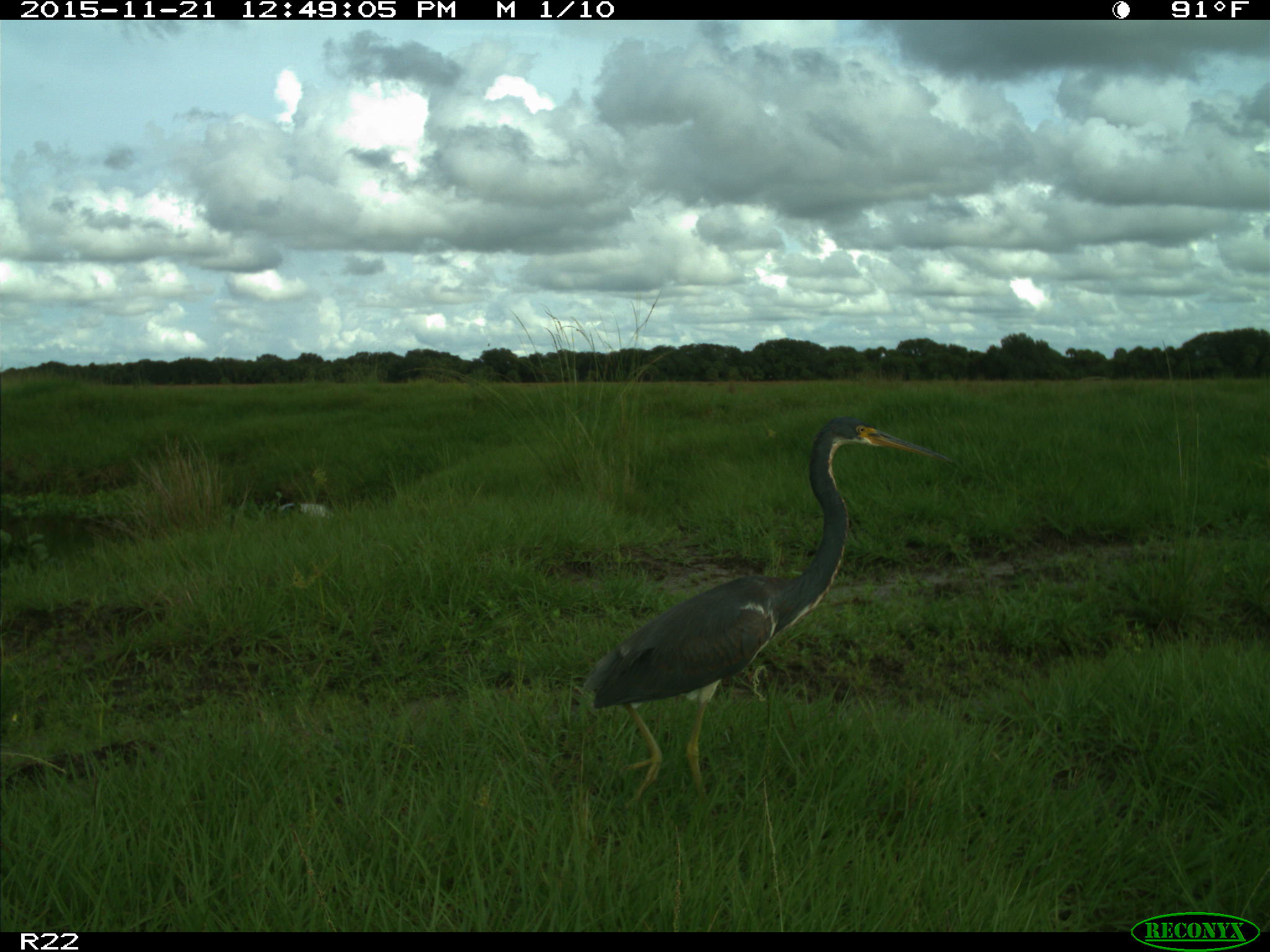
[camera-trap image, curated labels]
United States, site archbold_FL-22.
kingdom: Animalia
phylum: Chordata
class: Aves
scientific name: Aves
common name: birds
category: unidentified bird